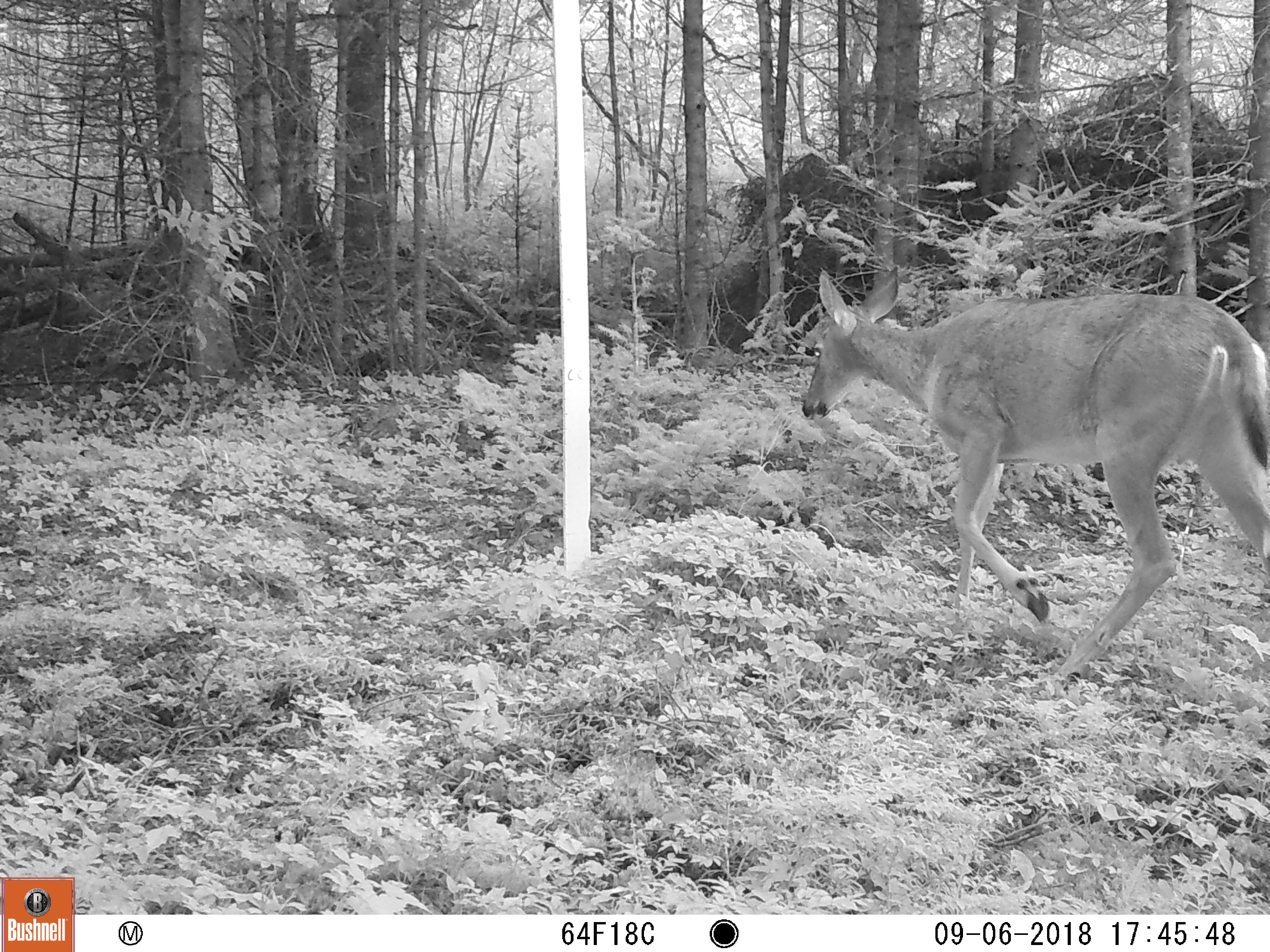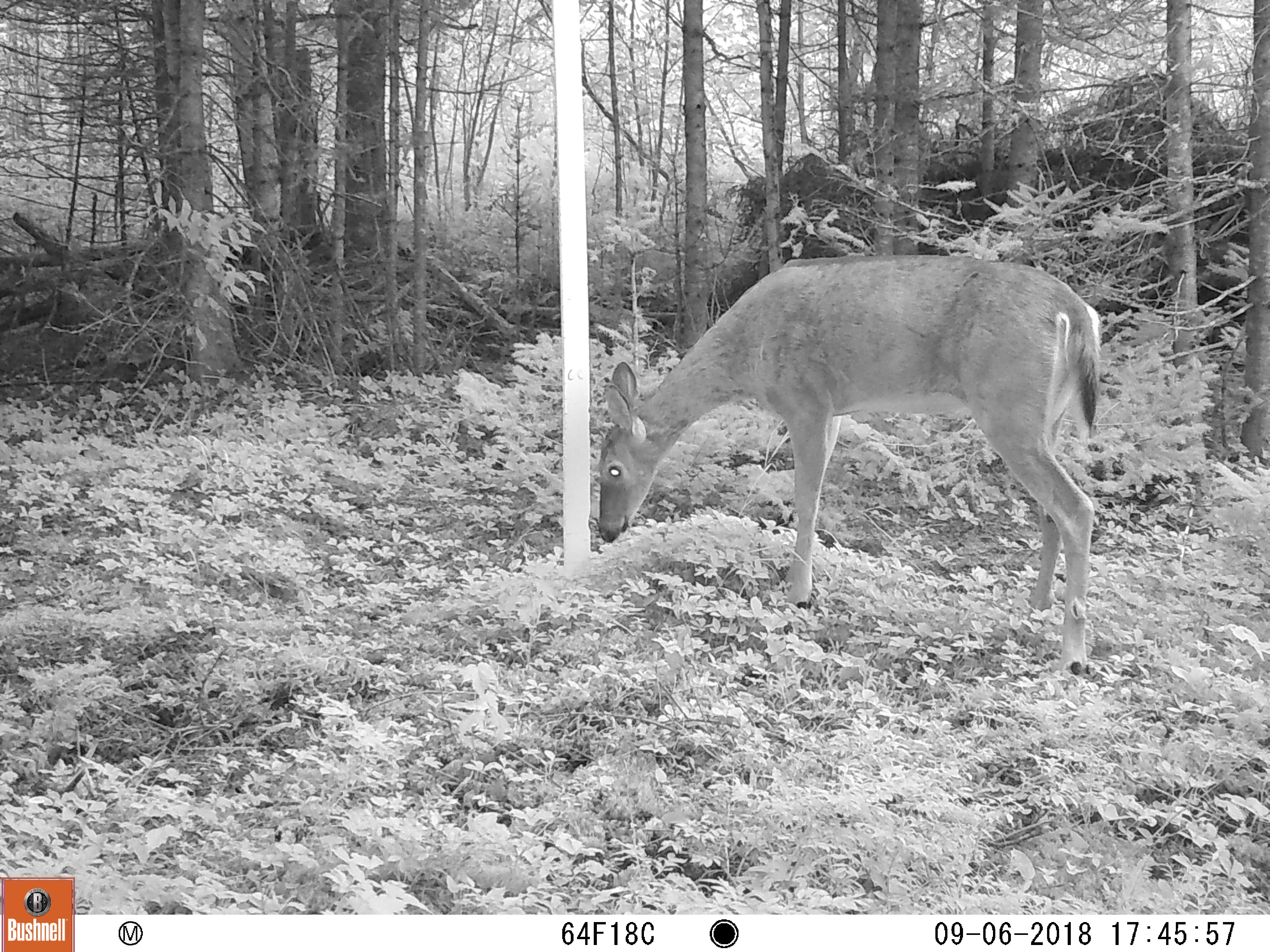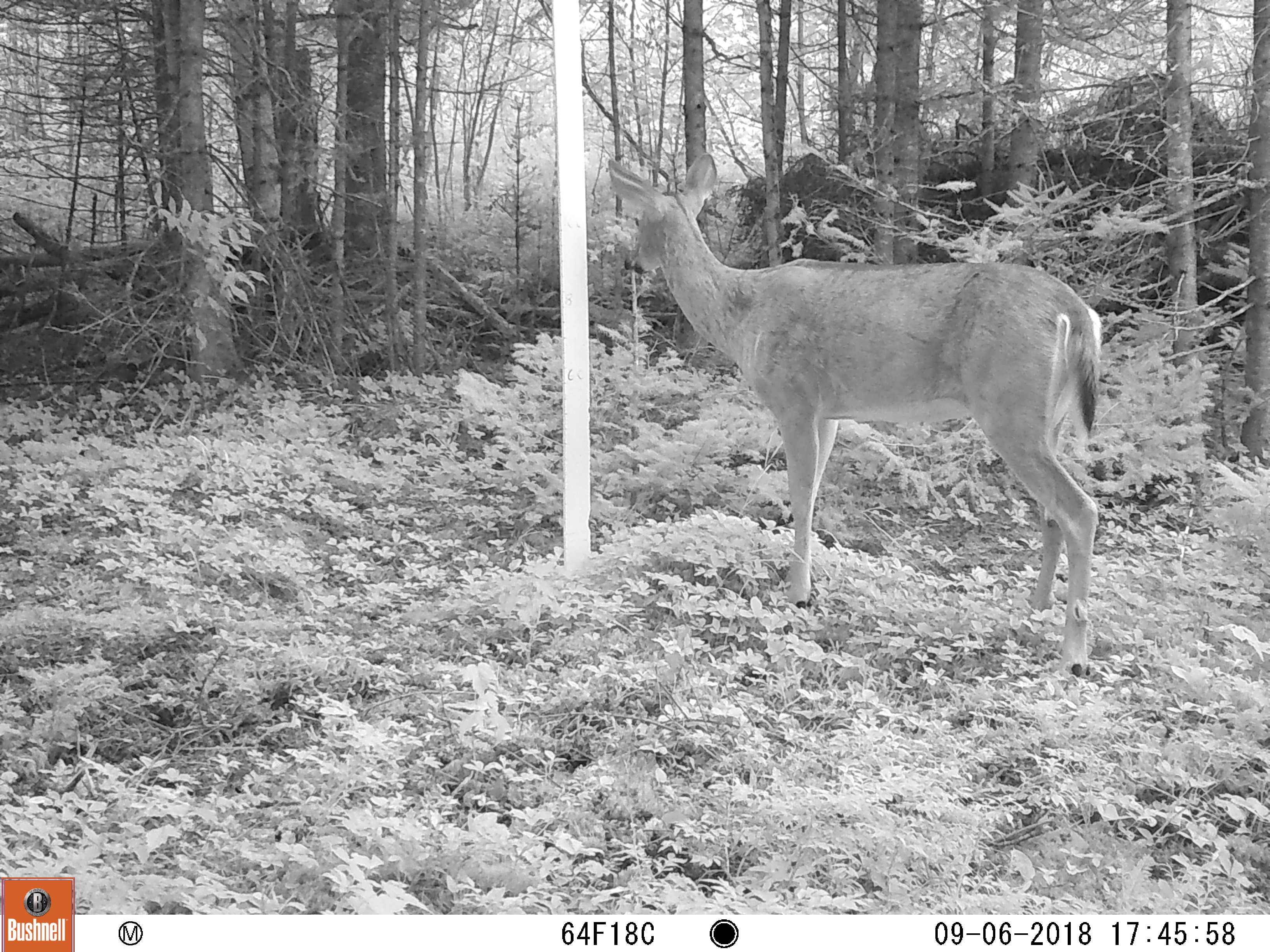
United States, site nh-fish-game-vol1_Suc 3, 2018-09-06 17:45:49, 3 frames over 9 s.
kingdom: Animalia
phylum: Chordata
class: Mammalia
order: Artiodactyla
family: Cervidae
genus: Odocoileus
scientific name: Odocoileus virginianus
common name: white-tailed deer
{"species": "white-tailed deer (Odocoileus virginianus)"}